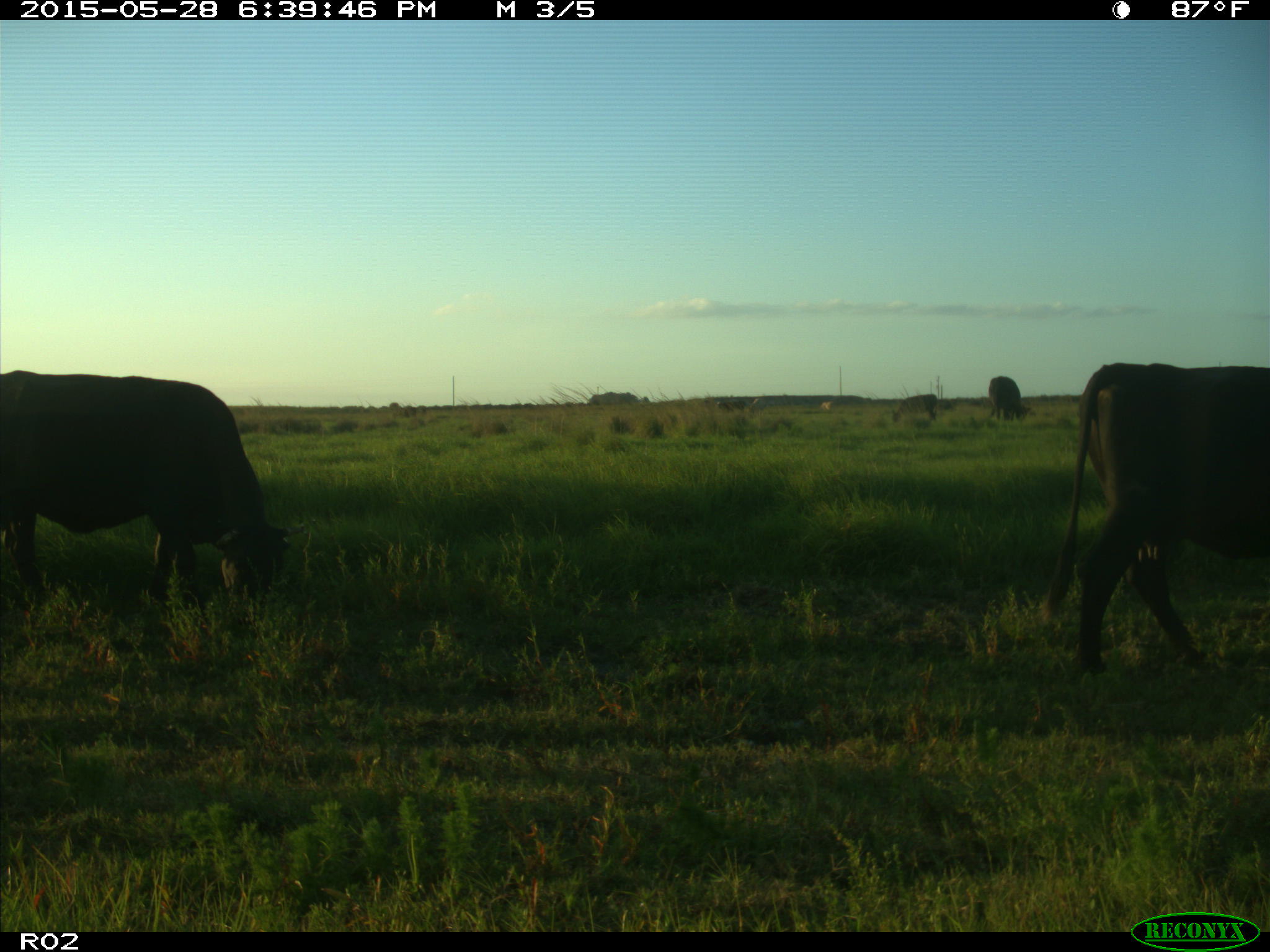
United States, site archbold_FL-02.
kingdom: Animalia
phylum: Chordata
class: Mammalia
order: Artiodactyla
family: Bovidae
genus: Bos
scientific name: Bos taurus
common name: domestic cow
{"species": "Bos taurus (domestic cow)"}